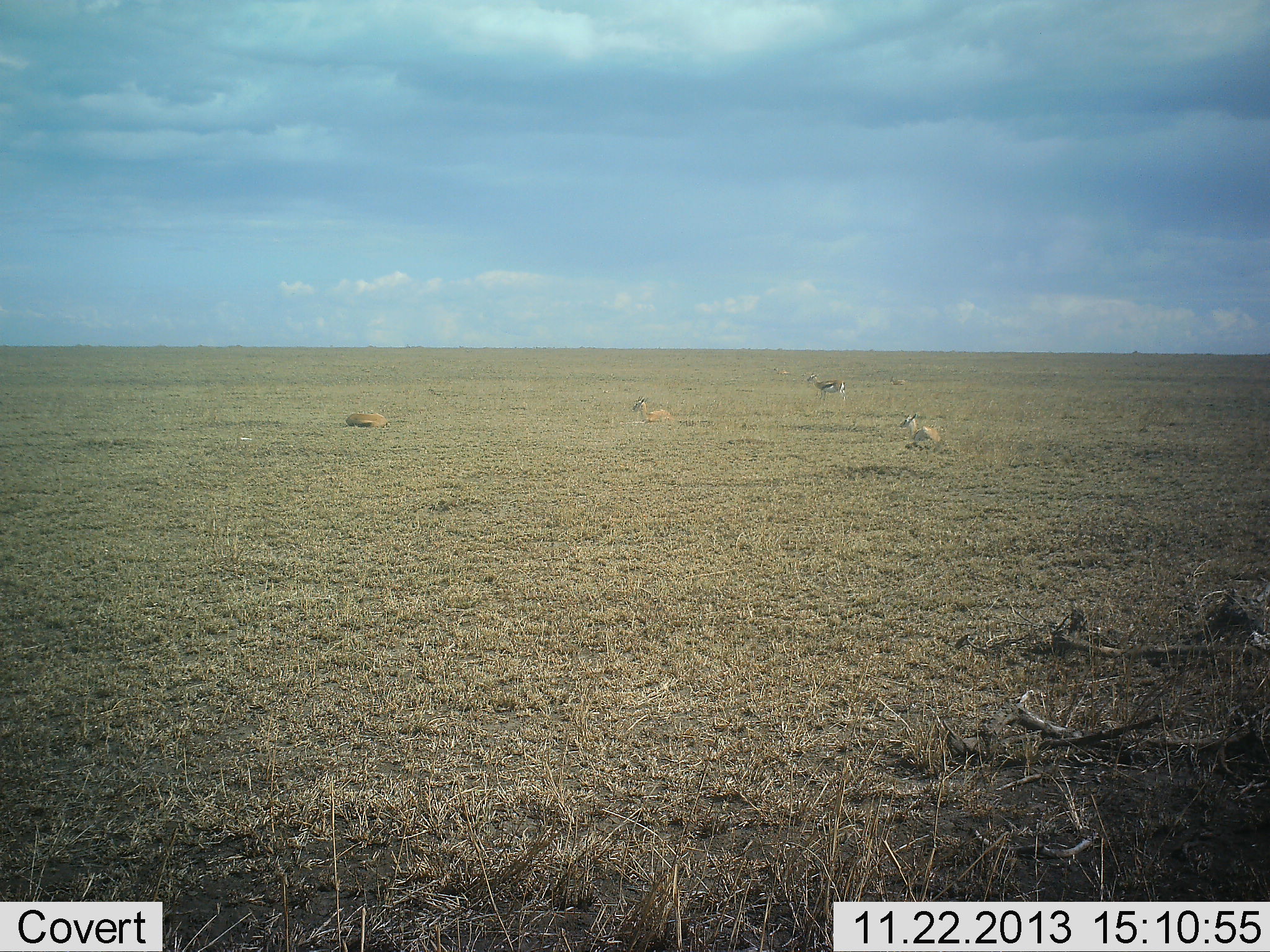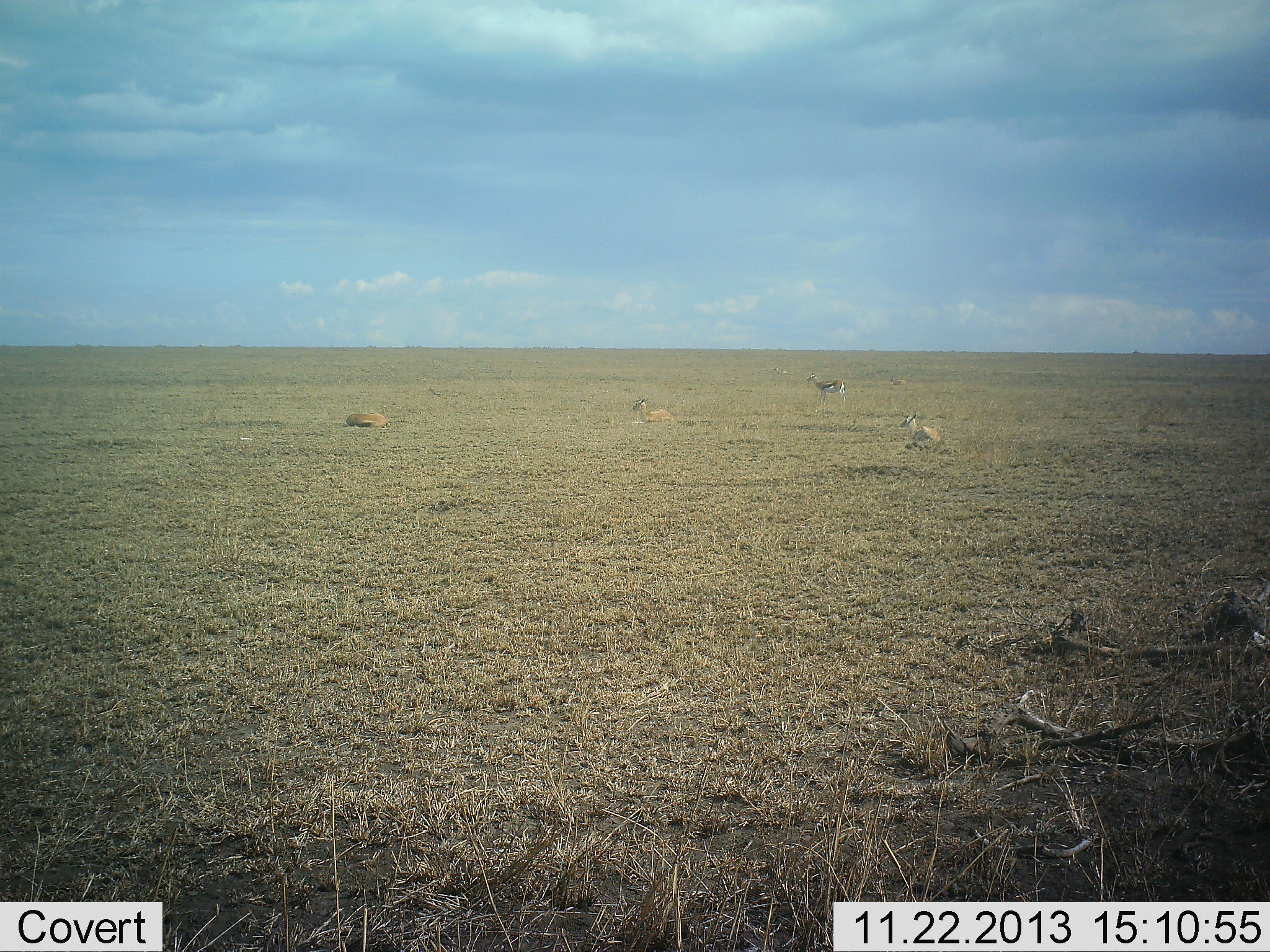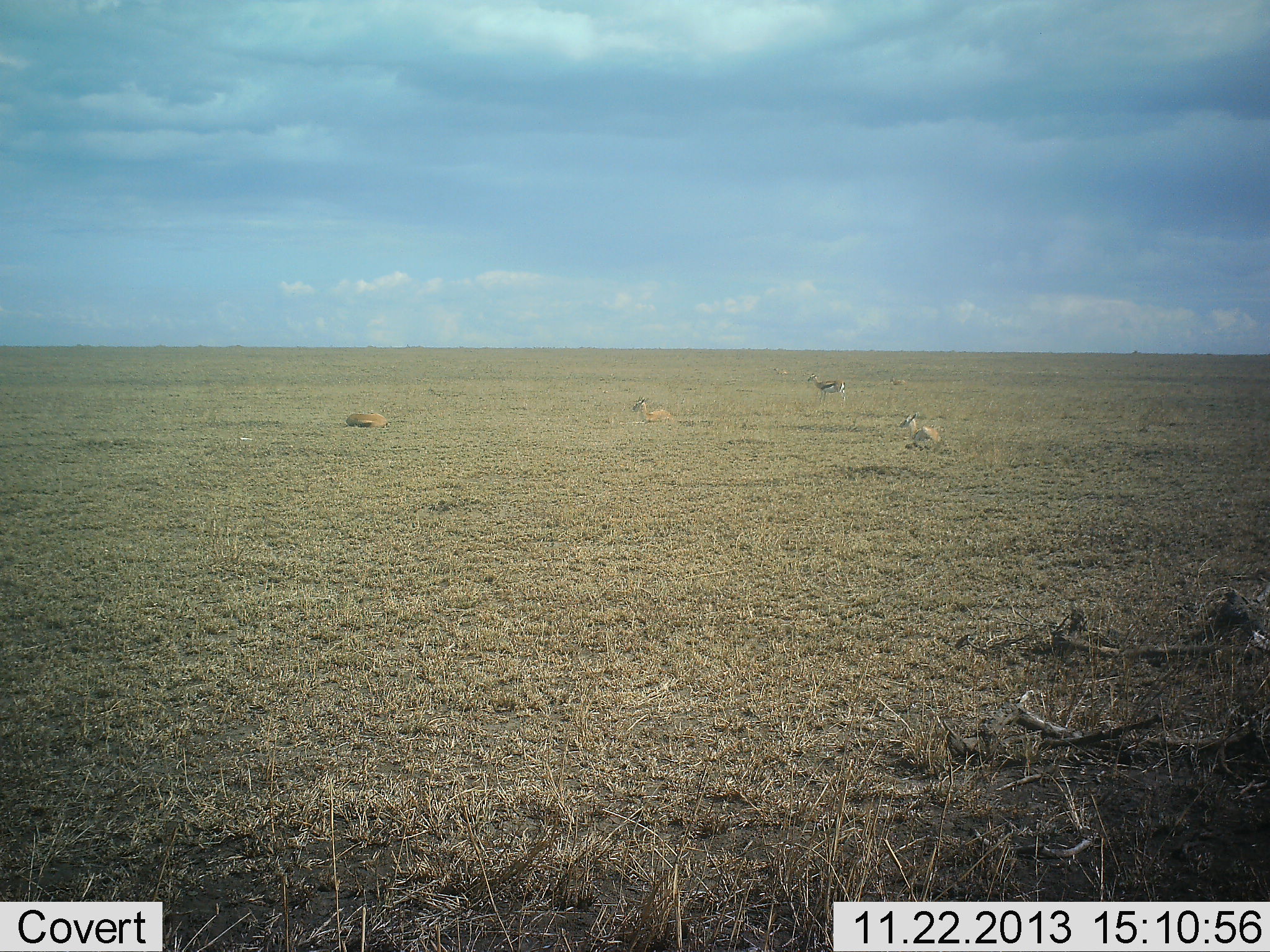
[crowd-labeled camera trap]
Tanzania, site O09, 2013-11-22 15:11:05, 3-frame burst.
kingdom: Animalia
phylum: Chordata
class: Mammalia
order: Artiodactyla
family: Bovidae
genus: Eudorcas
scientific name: Eudorcas thomsonii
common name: thomson's gazelle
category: gazellethomsons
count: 4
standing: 64%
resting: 100%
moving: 0%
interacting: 0%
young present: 0%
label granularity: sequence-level